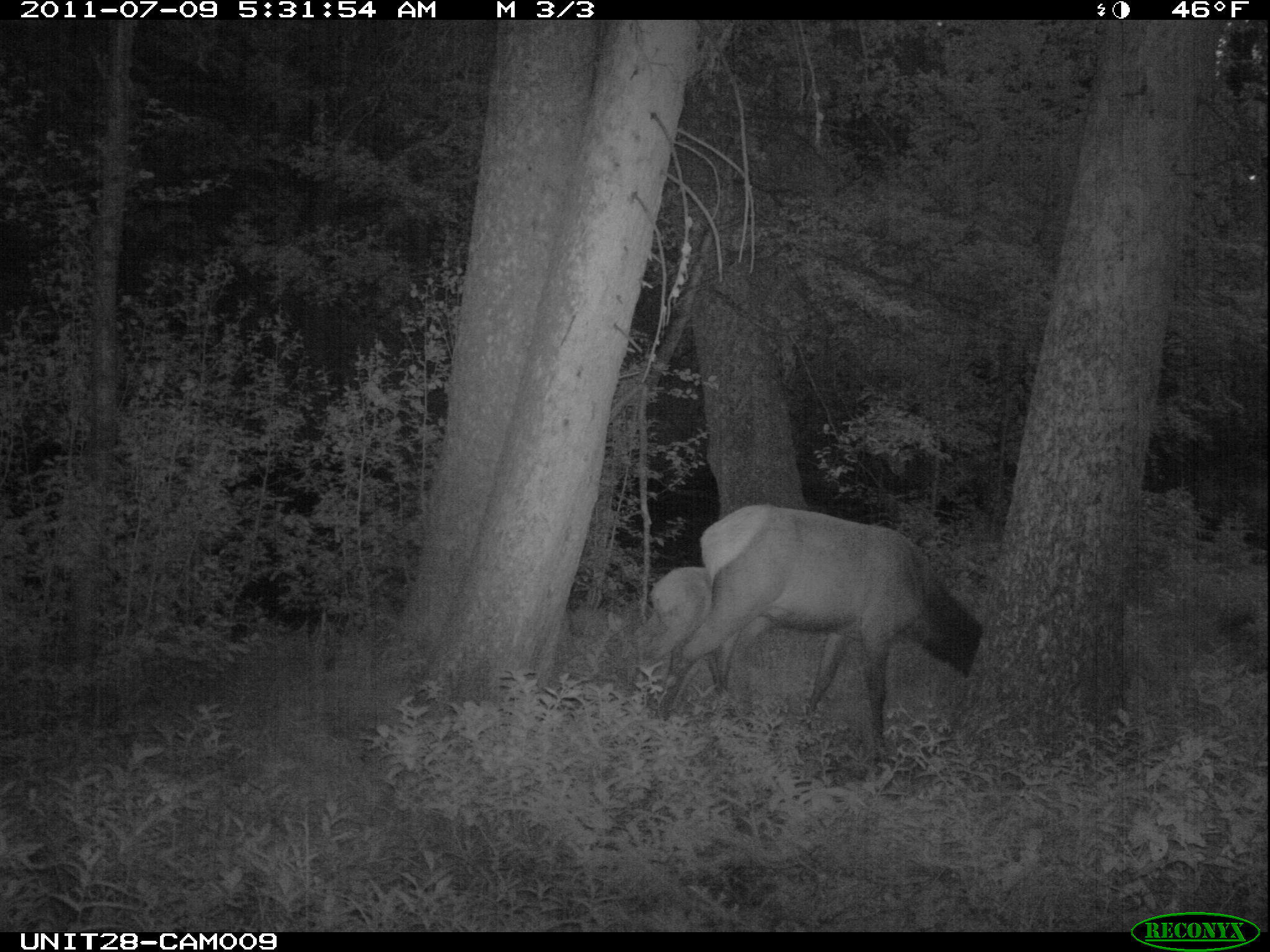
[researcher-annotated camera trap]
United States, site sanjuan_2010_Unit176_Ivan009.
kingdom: Animalia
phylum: Chordata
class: Mammalia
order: Artiodactyla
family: Cervidae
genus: Cervus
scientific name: Cervus elaphus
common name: red deer